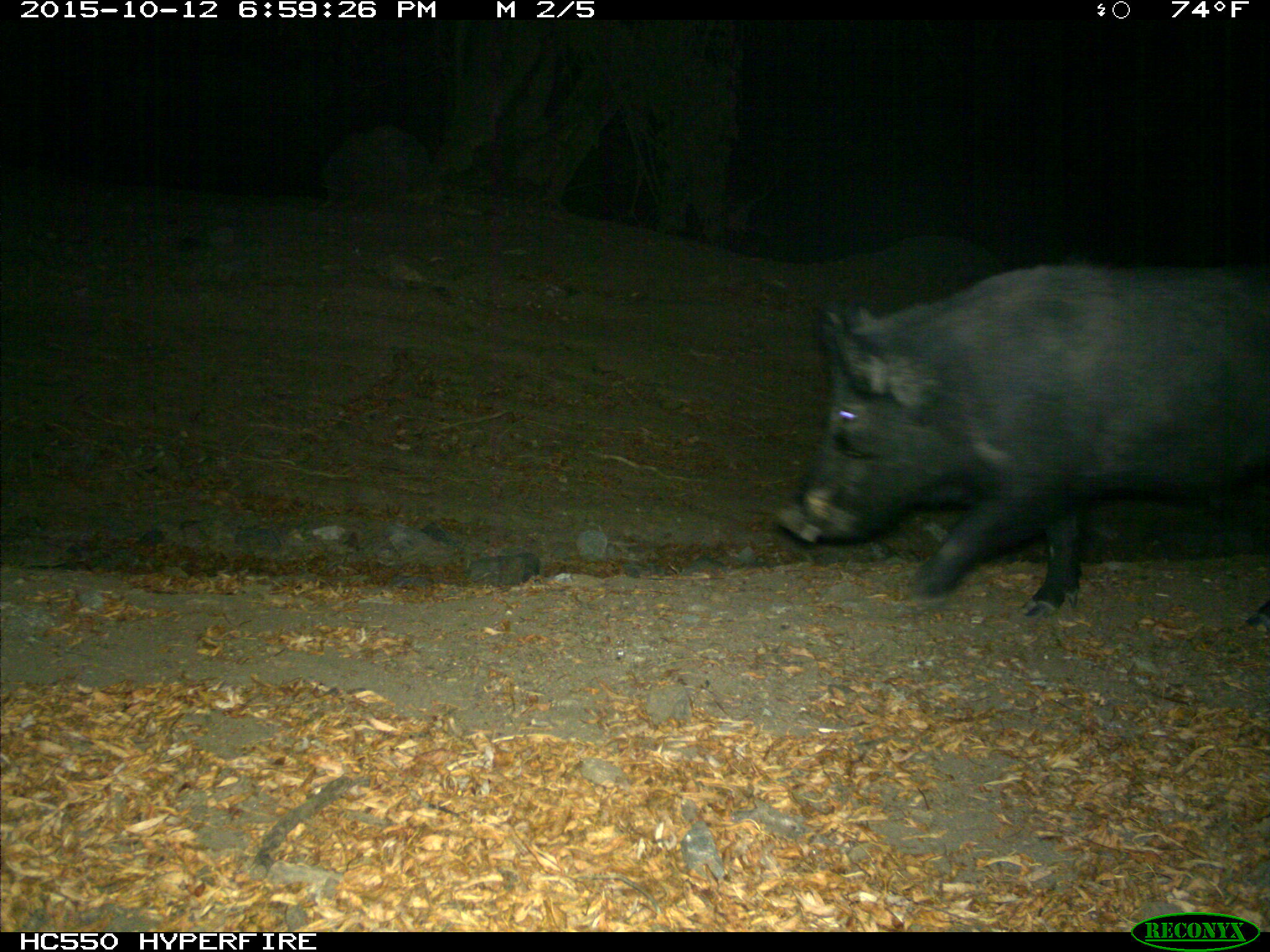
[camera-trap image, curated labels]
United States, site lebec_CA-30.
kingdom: Animalia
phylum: Chordata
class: Mammalia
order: Artiodactyla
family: Suidae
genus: Sus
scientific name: Sus scrofa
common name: wild boar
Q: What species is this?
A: Sus scrofa (wild boar).